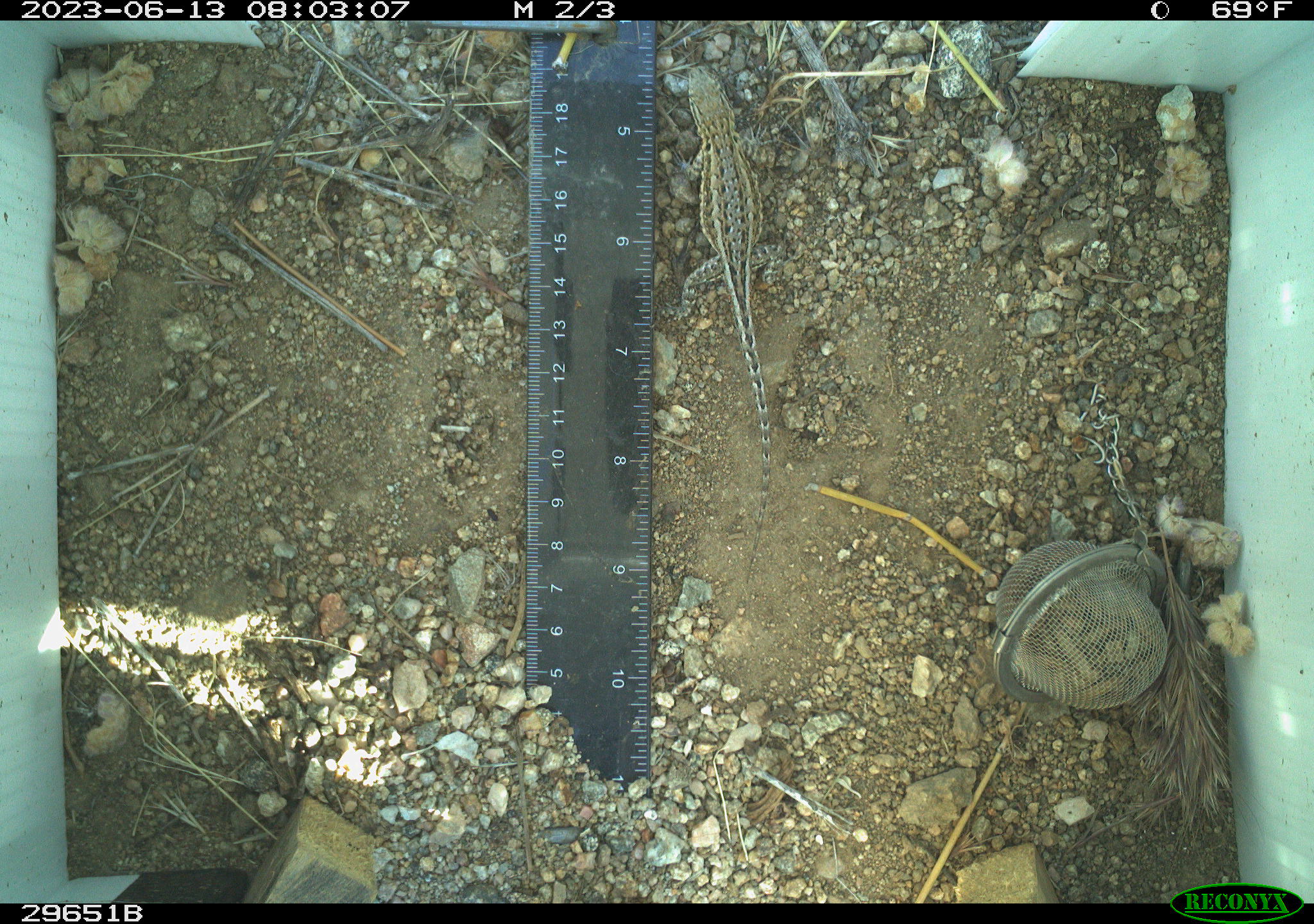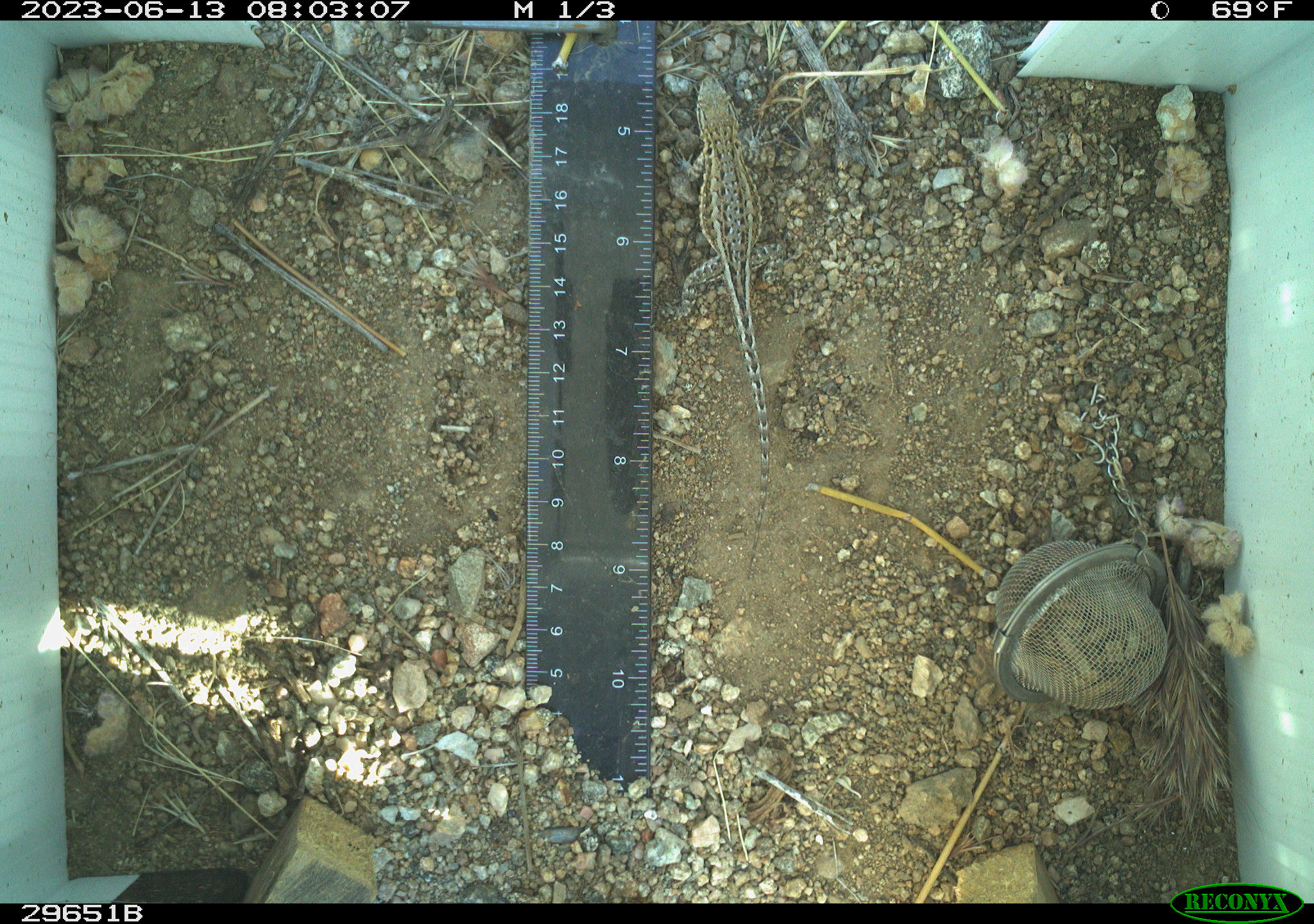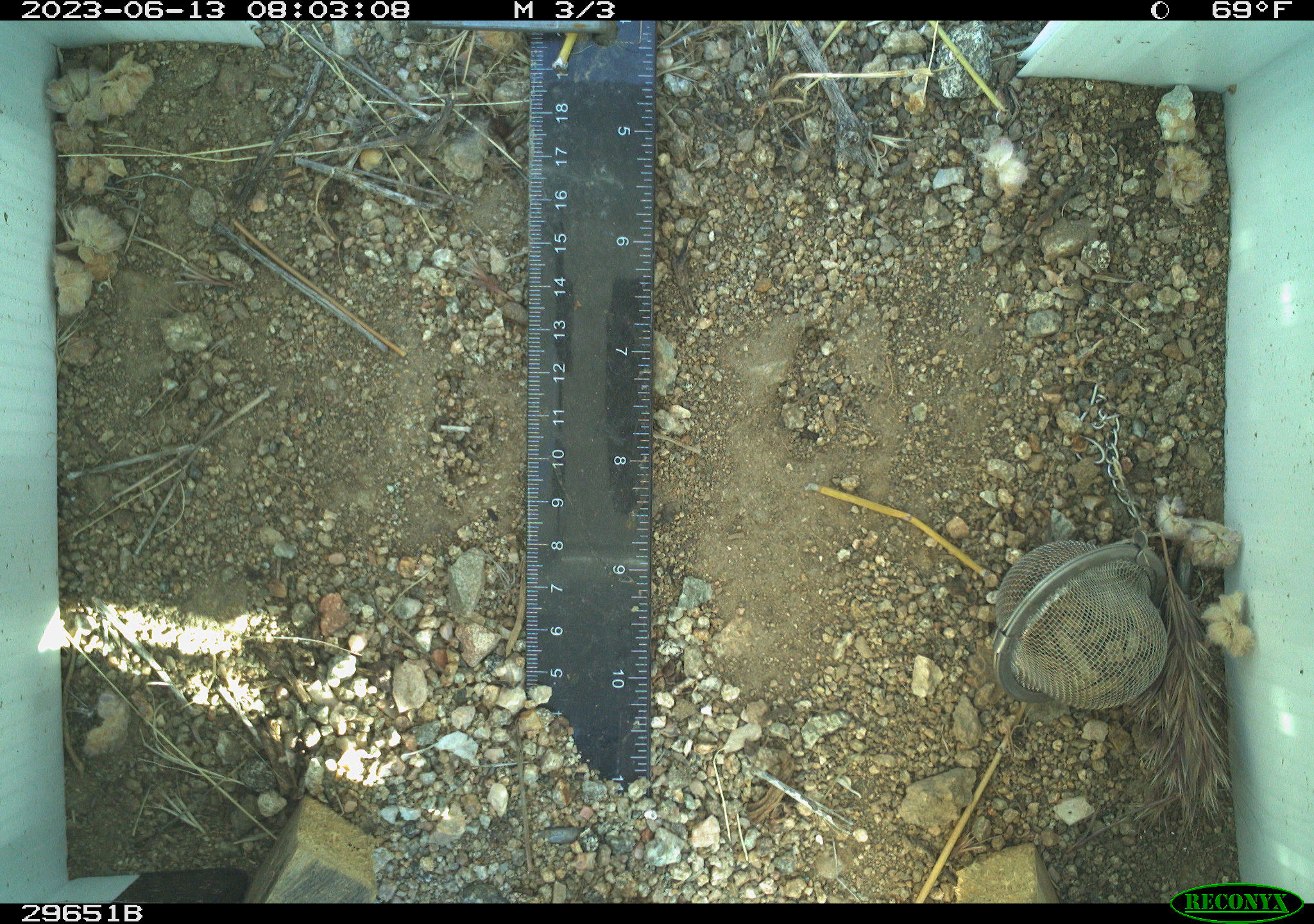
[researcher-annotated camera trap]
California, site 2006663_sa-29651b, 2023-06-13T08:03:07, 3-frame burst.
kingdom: Animalia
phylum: Chordata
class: Reptilia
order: Squamata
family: Phrynosomatidae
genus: Uta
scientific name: Uta stansburiana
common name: common side-blotched lizard